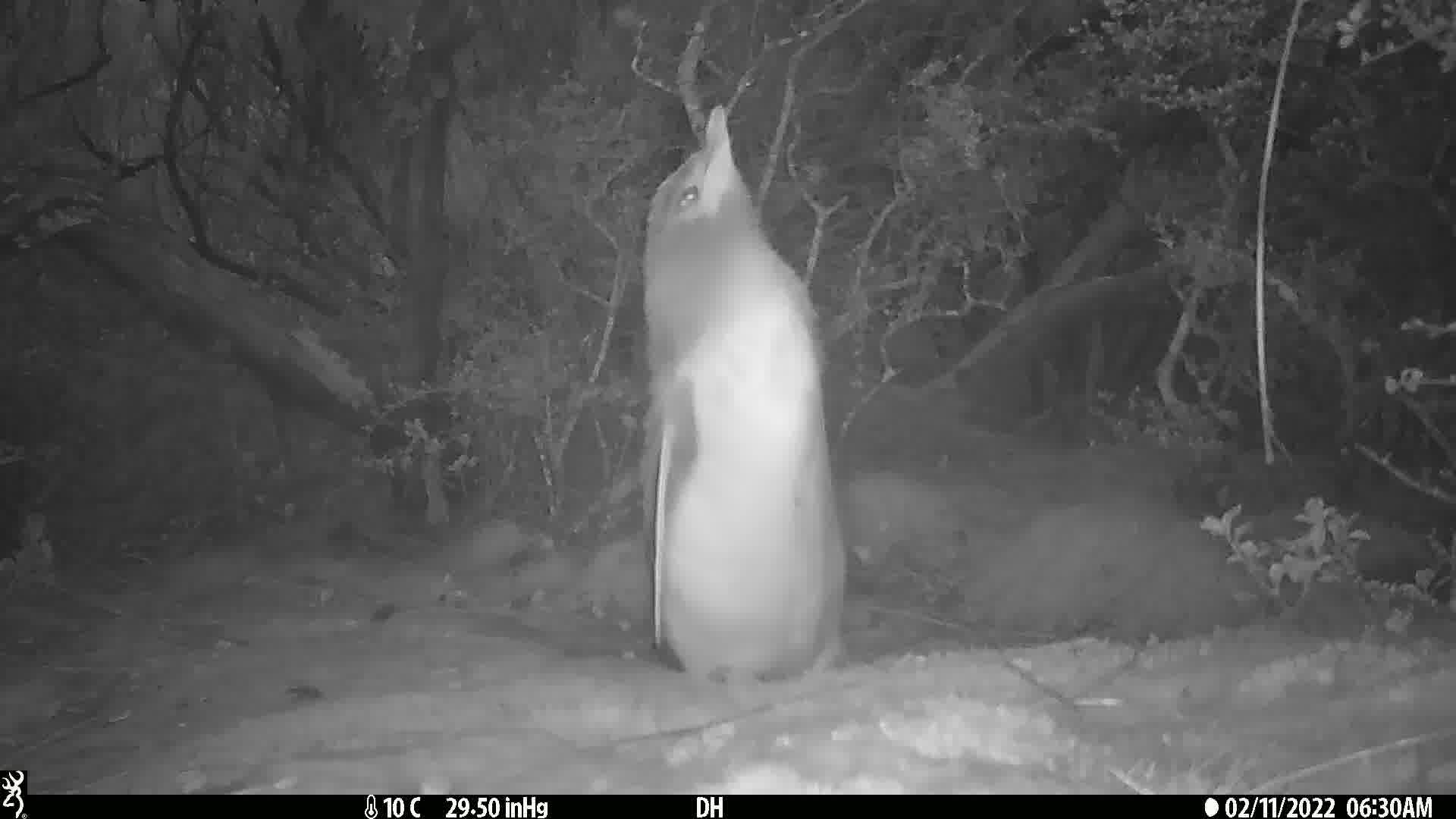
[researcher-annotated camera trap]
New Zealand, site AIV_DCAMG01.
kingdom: Animalia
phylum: Chordata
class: Aves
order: Sphenisciformes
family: Spheniscidae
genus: Megadyptes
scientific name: Megadyptes antipodes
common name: yellow-eyed penguin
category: yellow eyed penguin